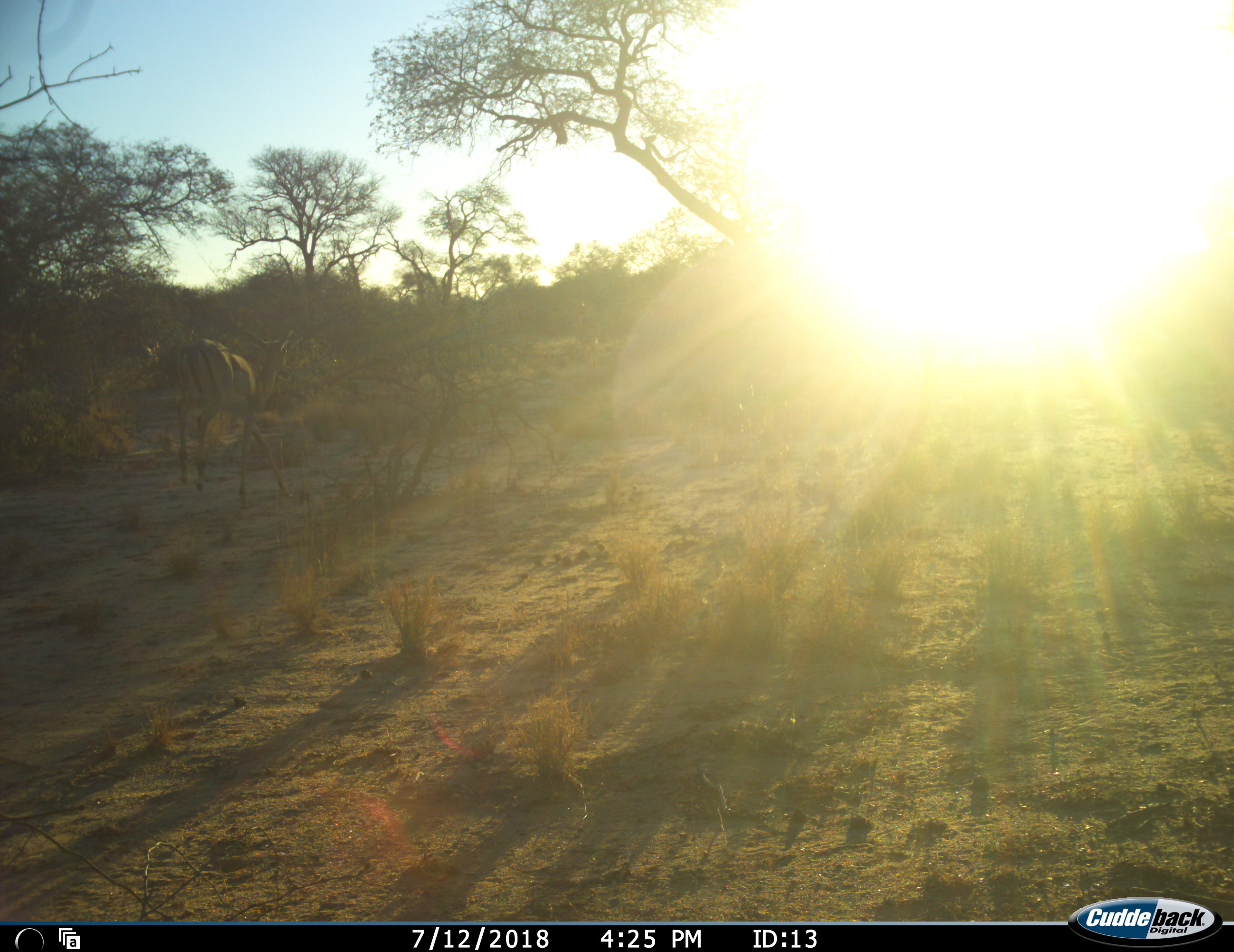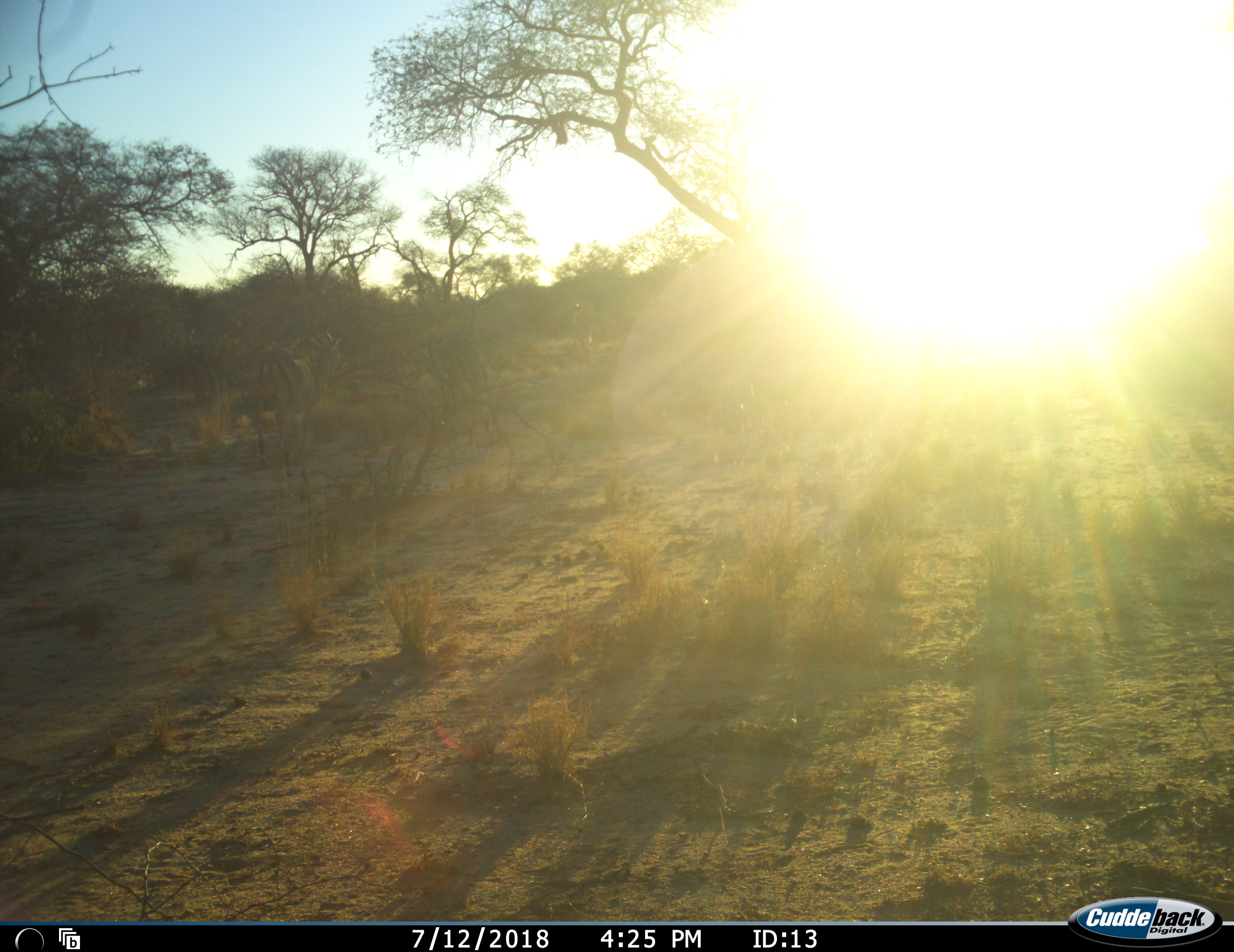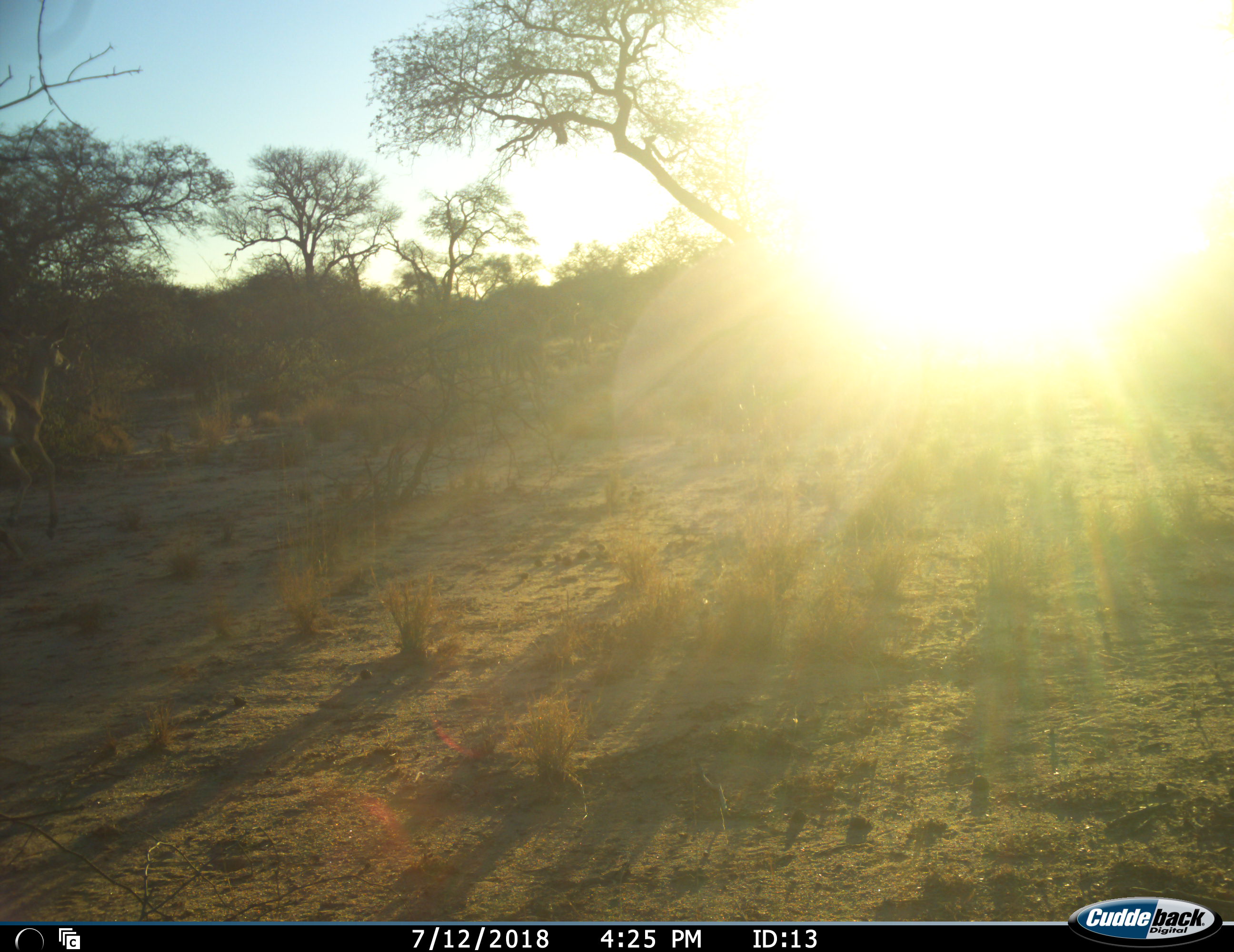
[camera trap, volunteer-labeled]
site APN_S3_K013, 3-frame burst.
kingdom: Animalia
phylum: Chordata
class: Mammalia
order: Artiodactyla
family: Bovidae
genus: Aepyceros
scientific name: Aepyceros melampus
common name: impala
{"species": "impala (Aepyceros melampus)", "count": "3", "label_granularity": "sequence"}